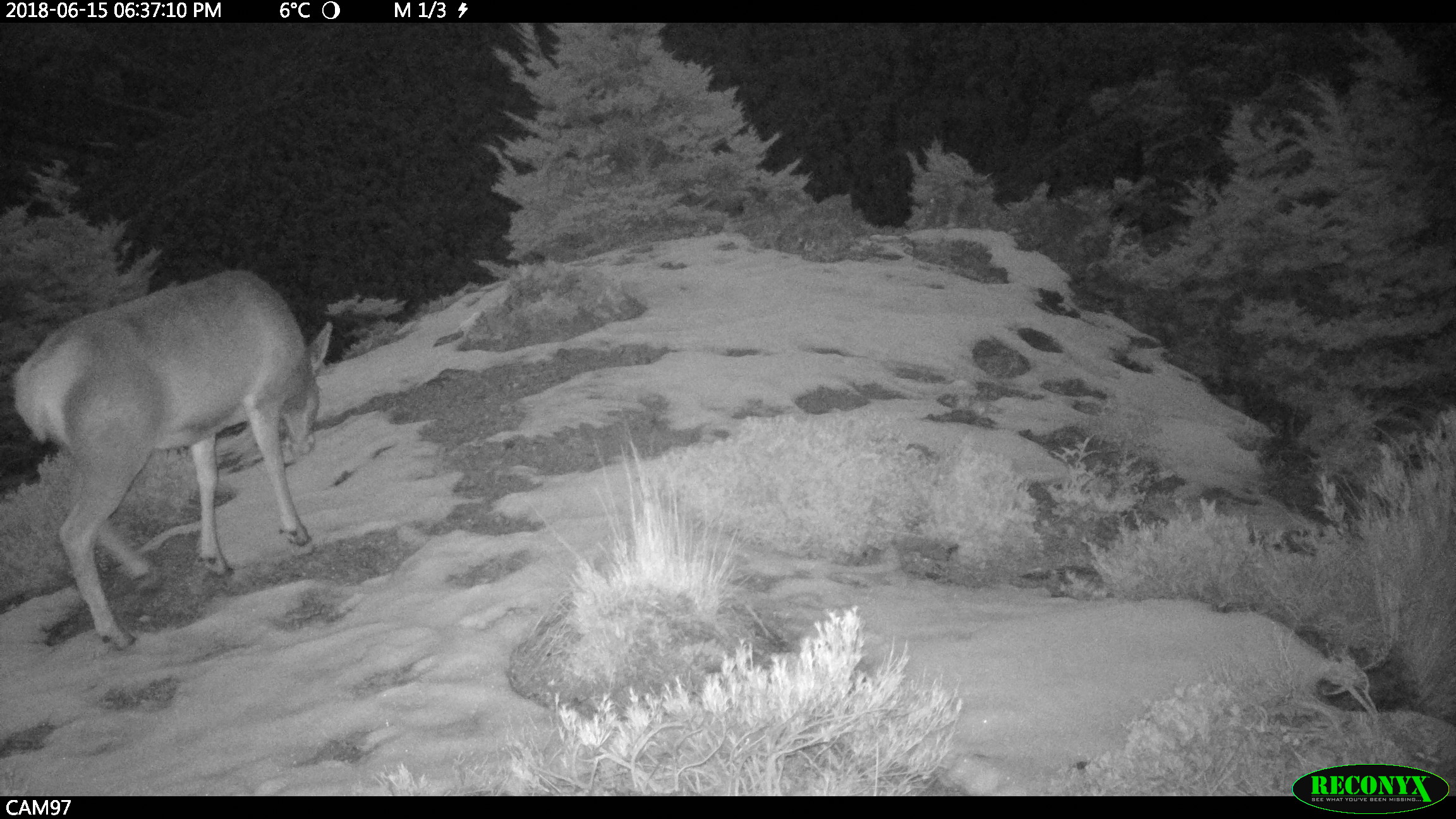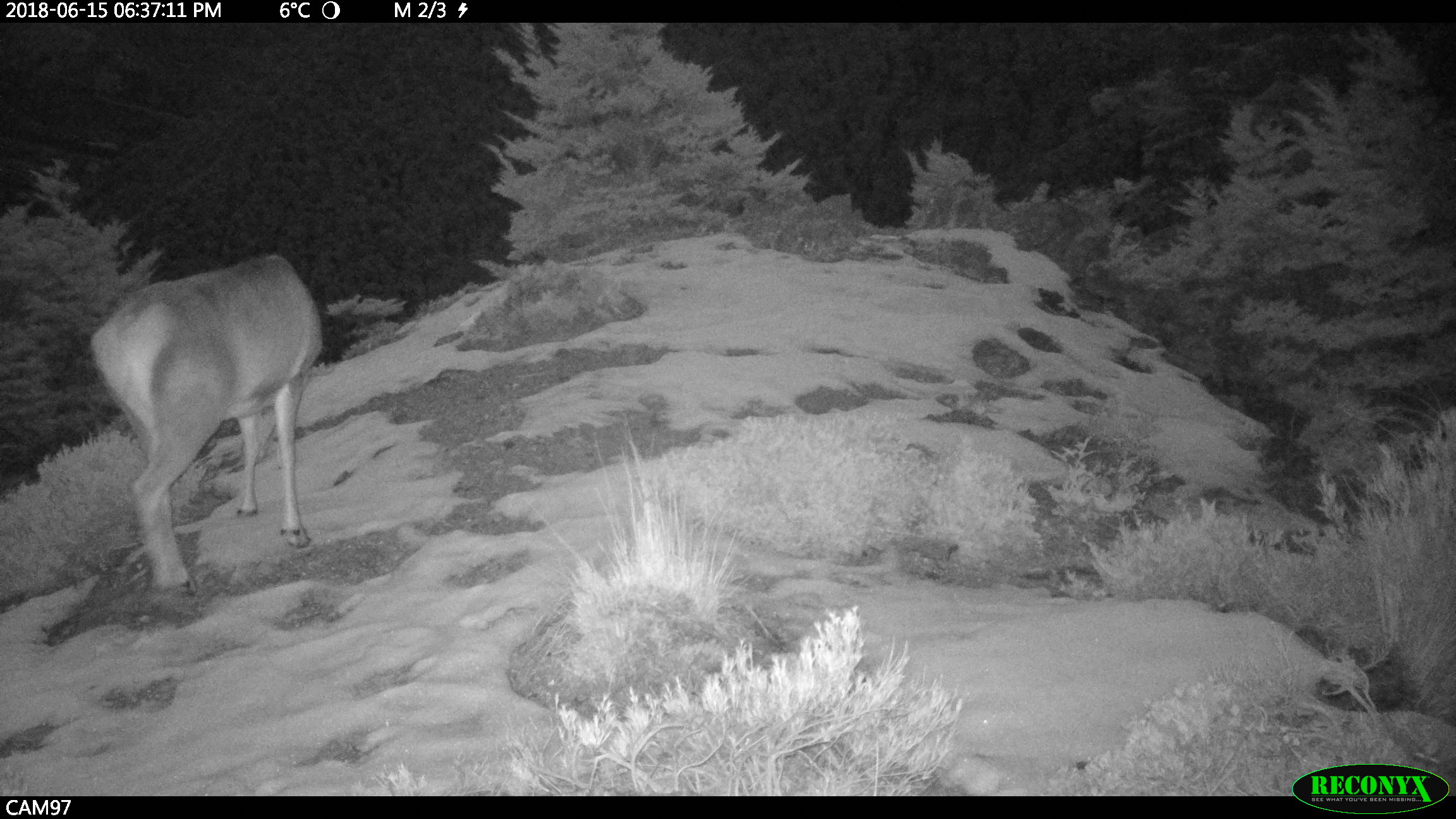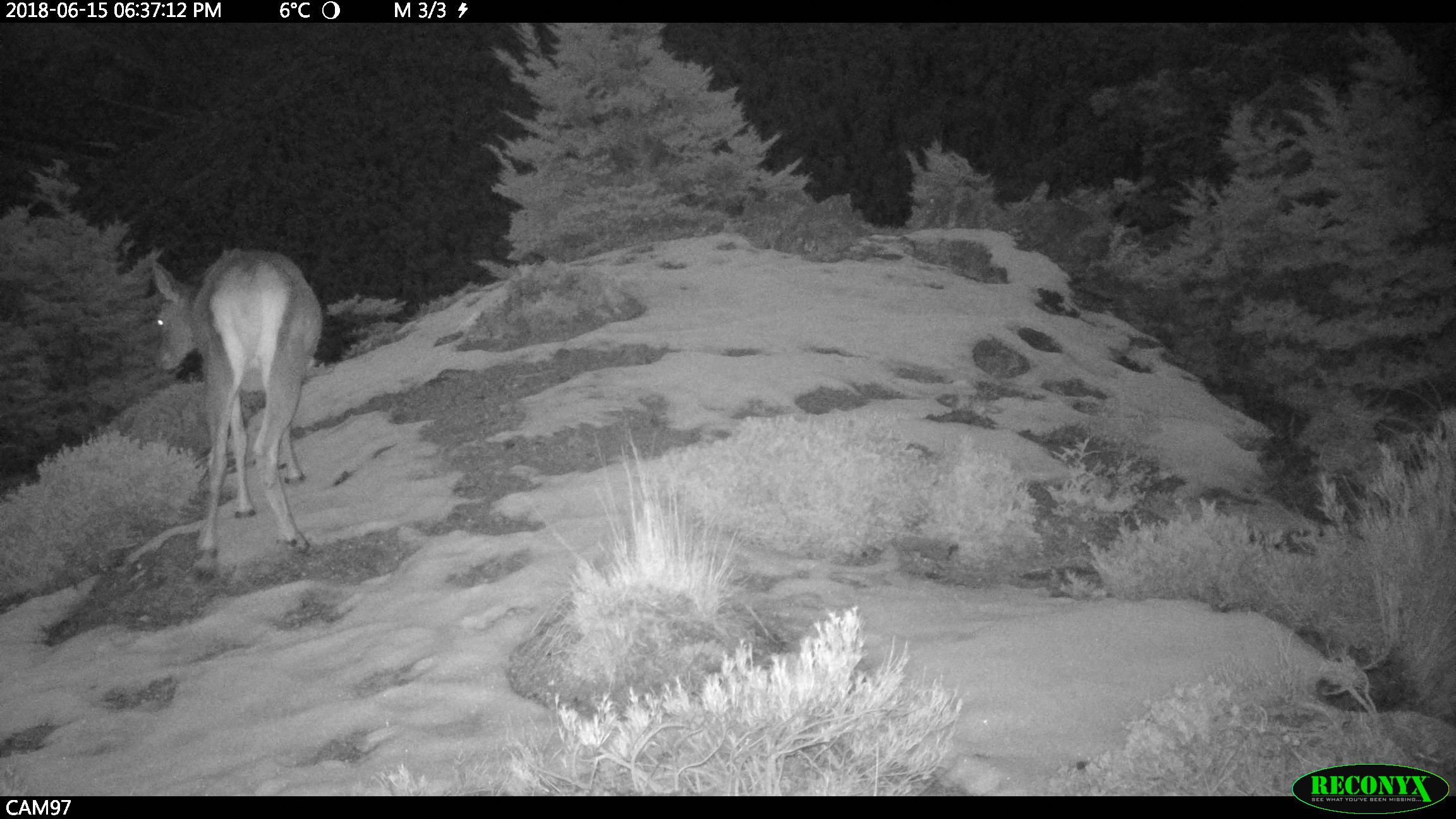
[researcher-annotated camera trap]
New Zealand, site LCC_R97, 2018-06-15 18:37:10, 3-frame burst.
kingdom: Animalia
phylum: Chordata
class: Mammalia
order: Artiodactyla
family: Cervidae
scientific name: Cervidae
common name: deer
Deer (Cervidae).